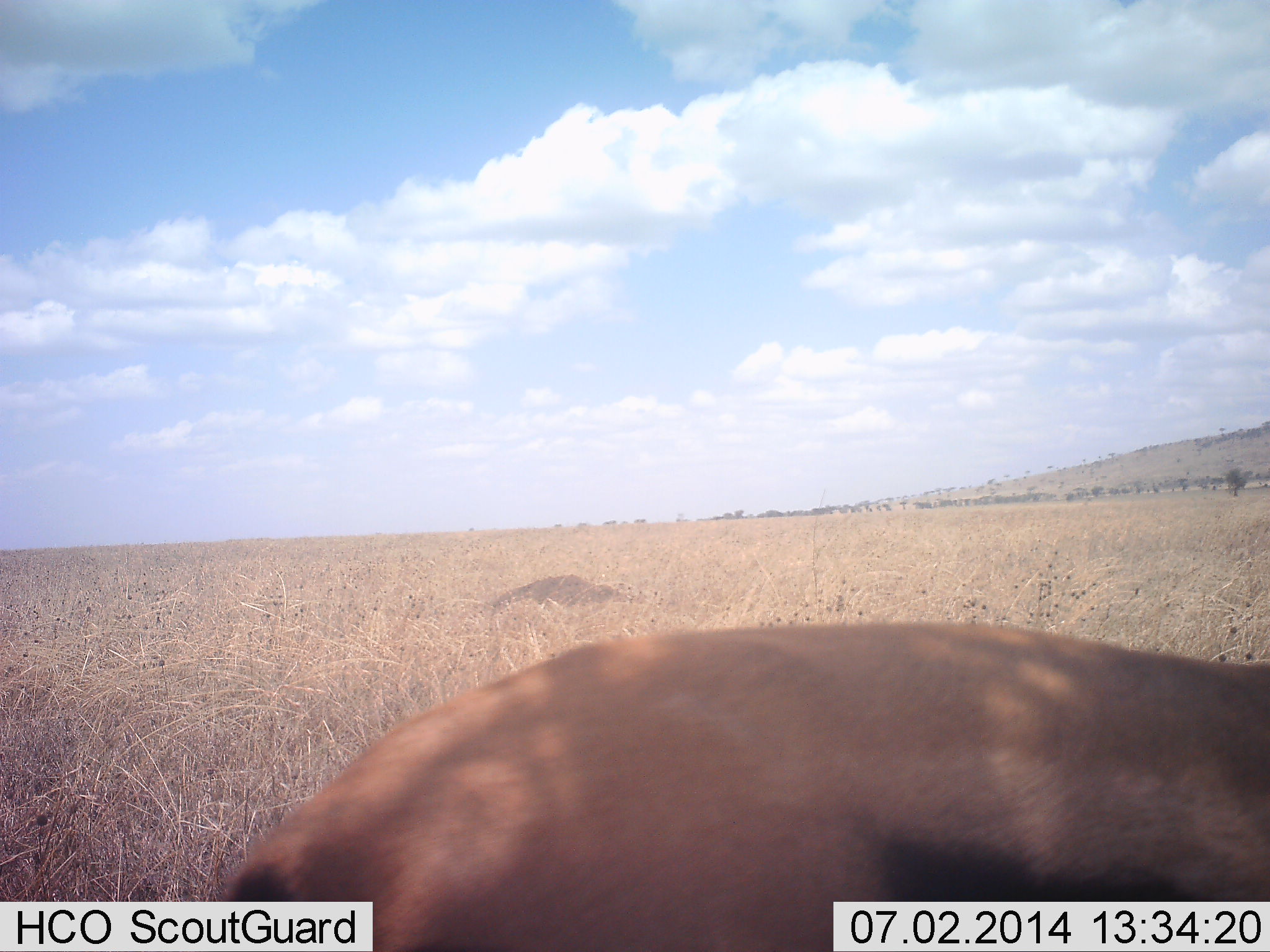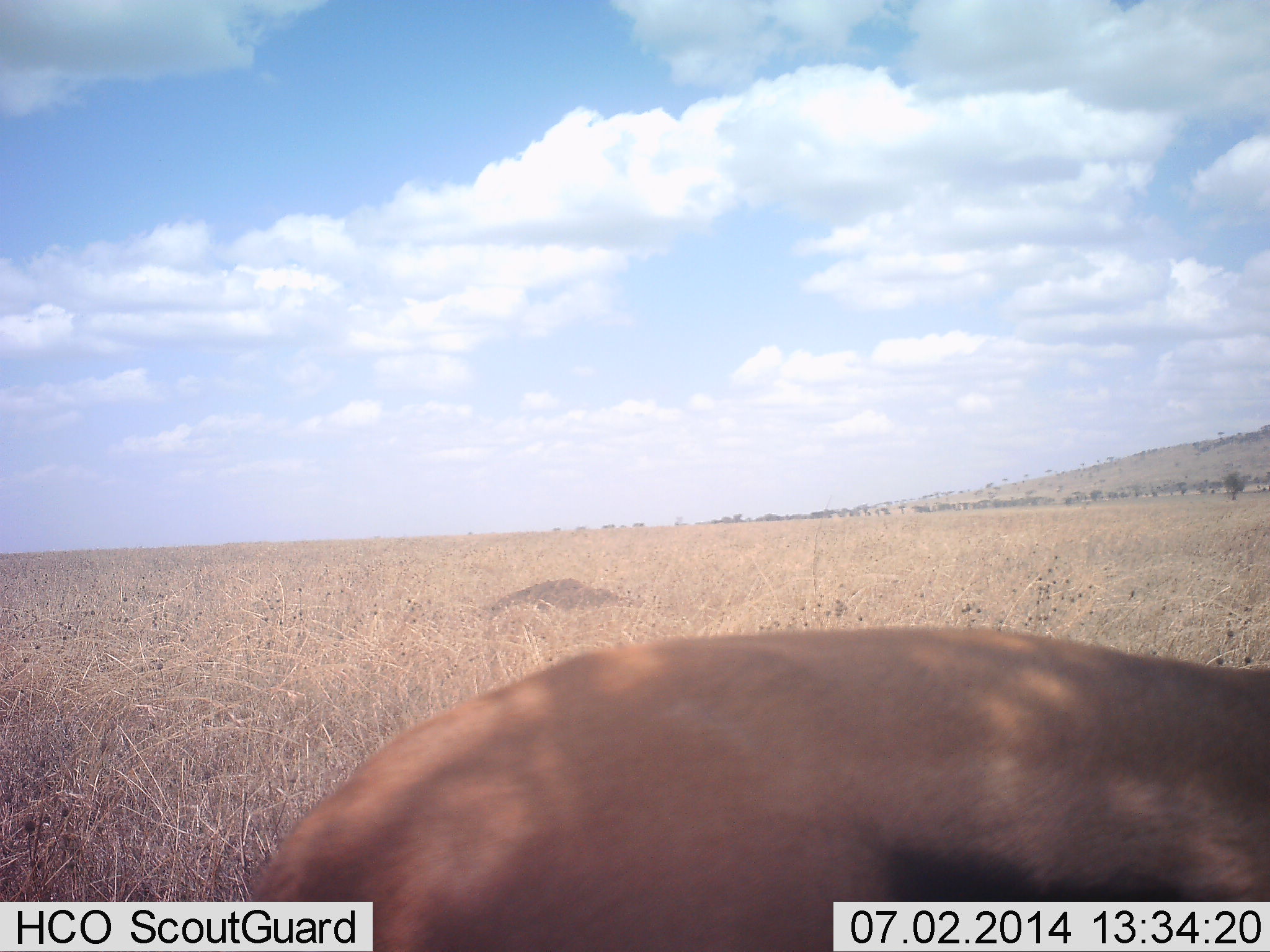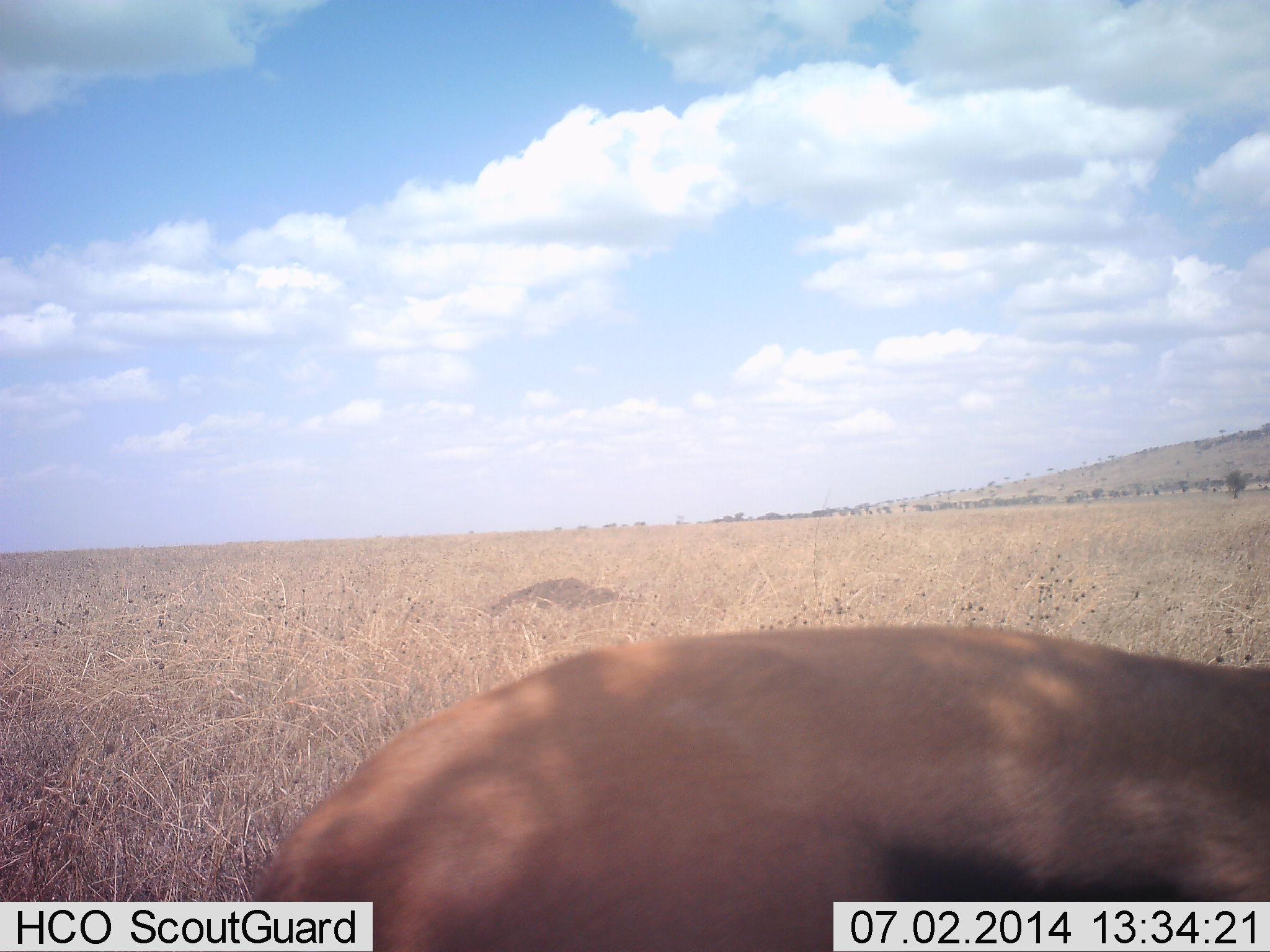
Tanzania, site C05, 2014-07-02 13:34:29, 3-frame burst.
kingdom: Animalia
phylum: Chordata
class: Mammalia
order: Artiodactyla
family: Bovidae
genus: Eudorcas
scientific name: Eudorcas thomsonii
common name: thomson's gazelle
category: gazellethomsons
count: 1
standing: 90%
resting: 10%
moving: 0%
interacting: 0%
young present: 0%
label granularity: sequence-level